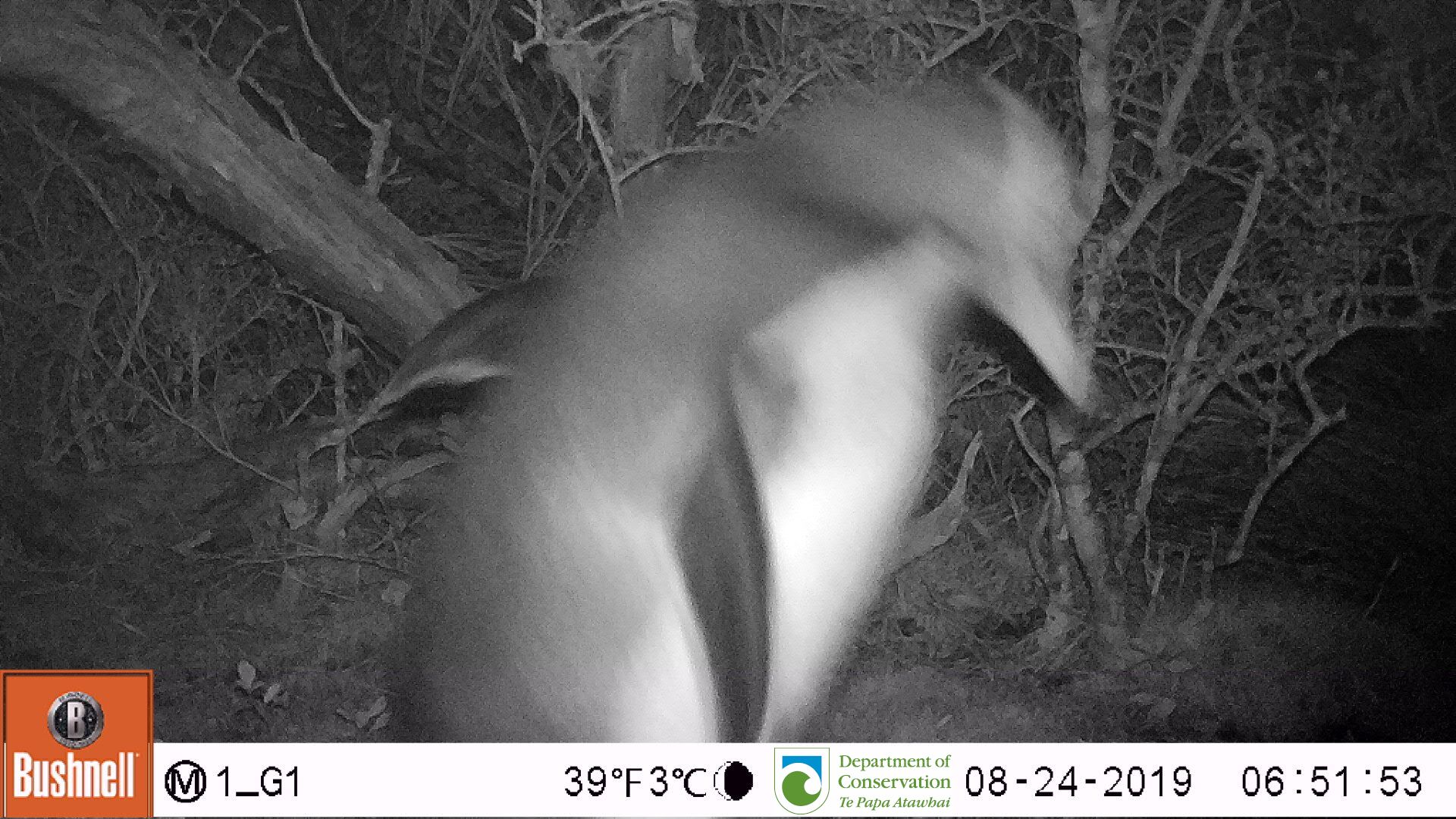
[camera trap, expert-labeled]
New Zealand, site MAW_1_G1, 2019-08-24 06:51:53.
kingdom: Animalia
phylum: Chordata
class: Aves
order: Sphenisciformes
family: Spheniscidae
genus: Megadyptes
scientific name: Megadyptes antipodes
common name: yellow-eyed penguin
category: yellow eyed penguin